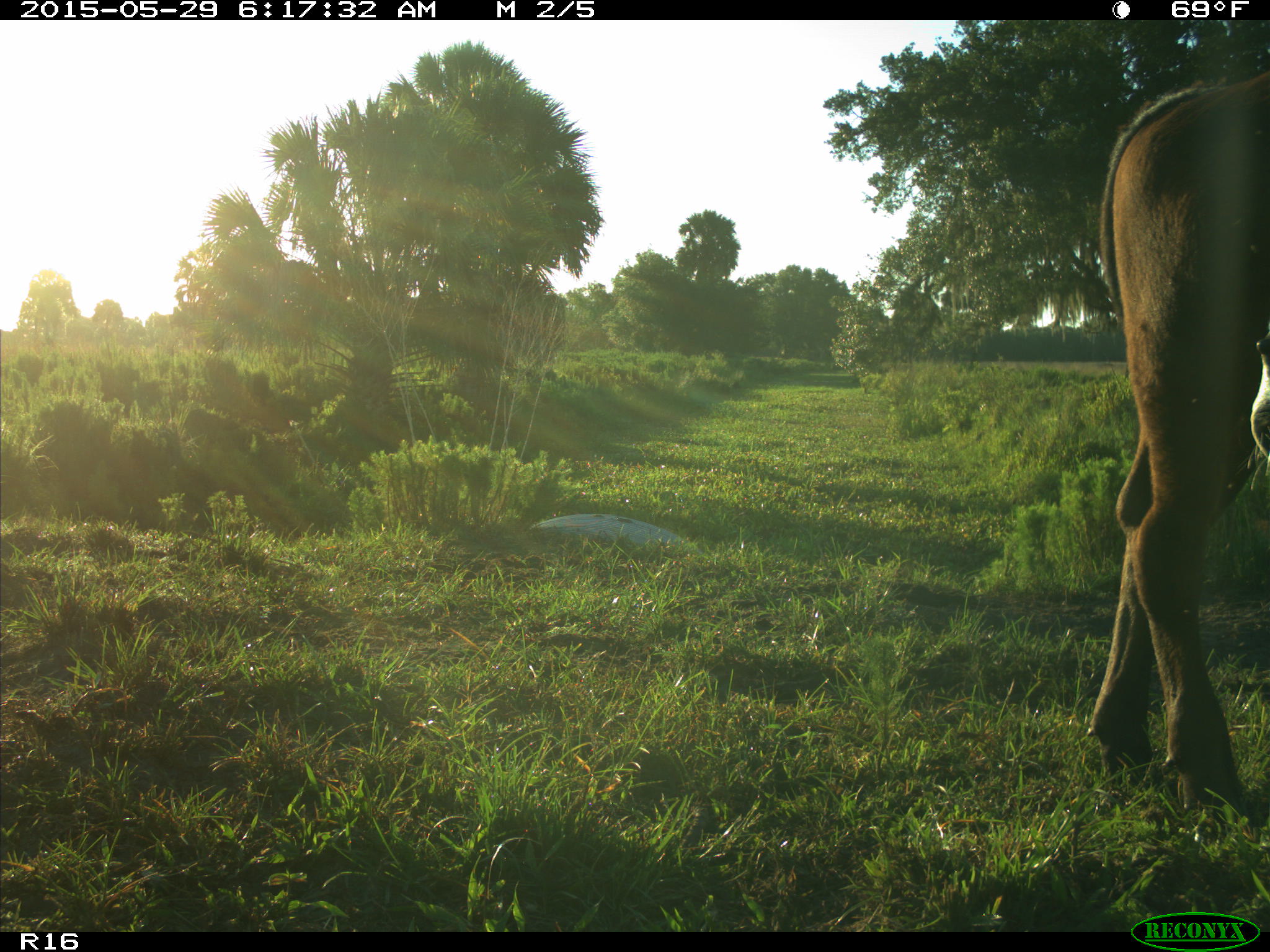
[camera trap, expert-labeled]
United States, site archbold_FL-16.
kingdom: Animalia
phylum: Chordata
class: Mammalia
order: Artiodactyla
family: Bovidae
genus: Bos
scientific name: Bos taurus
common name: domestic cow